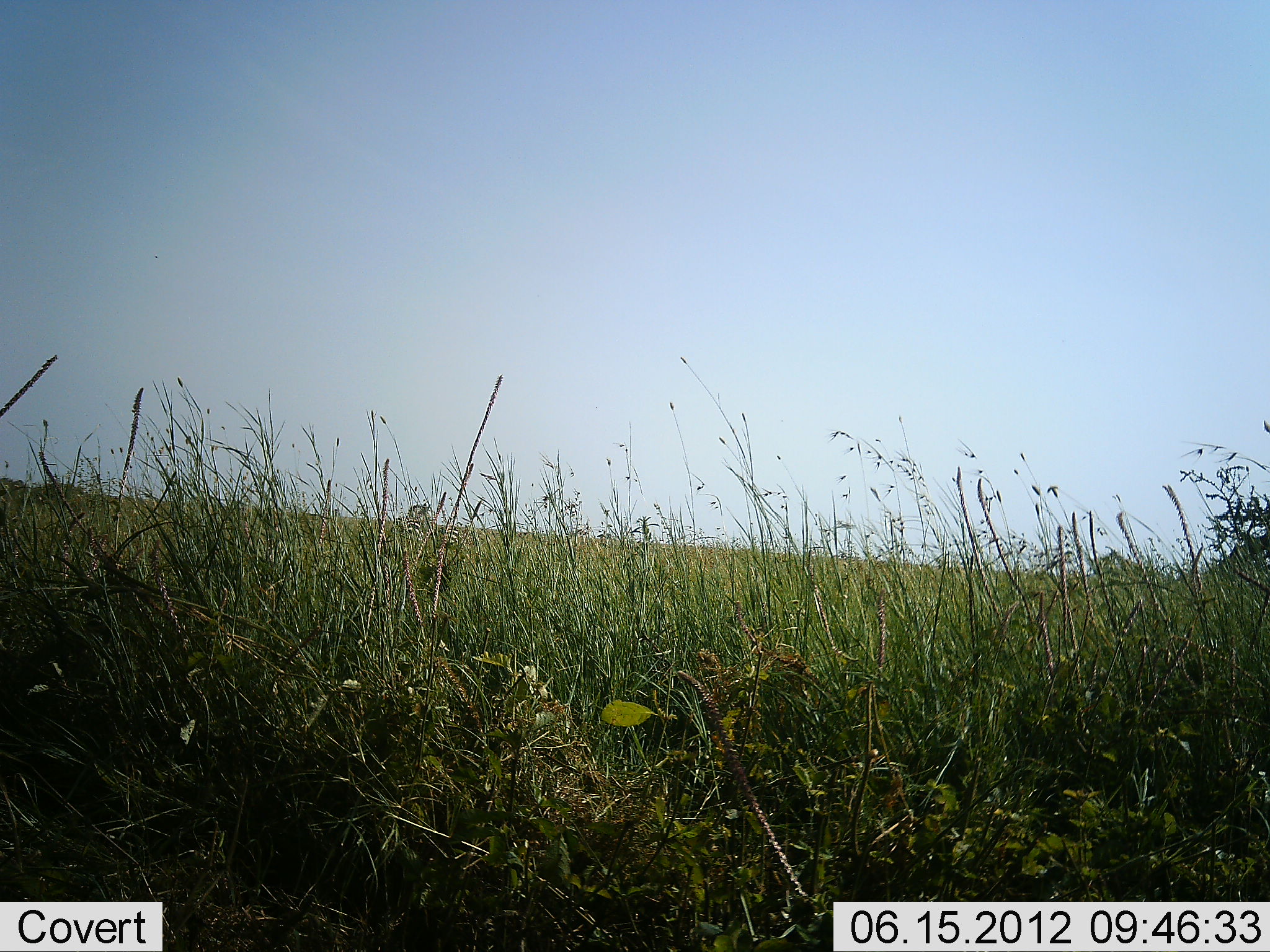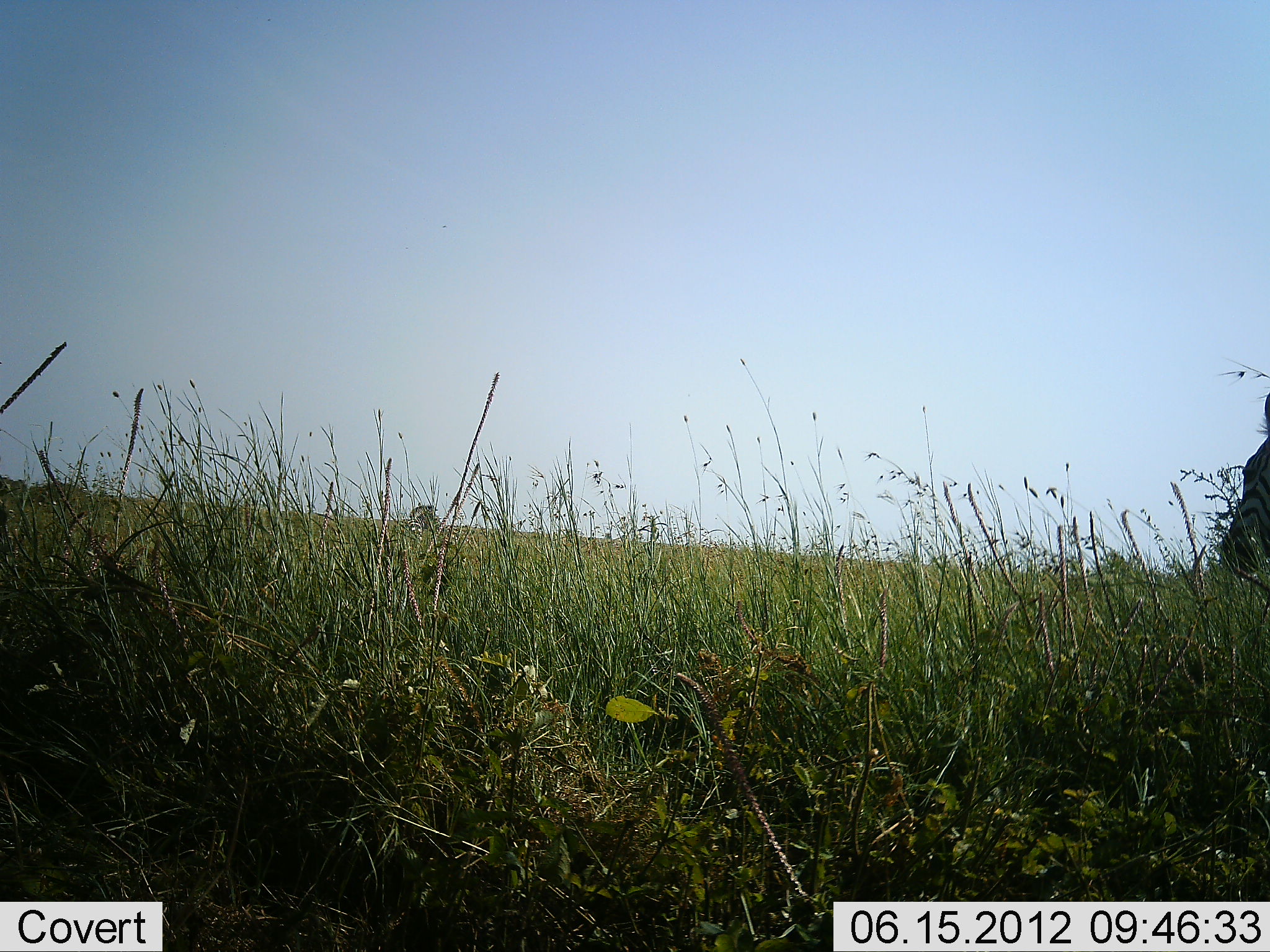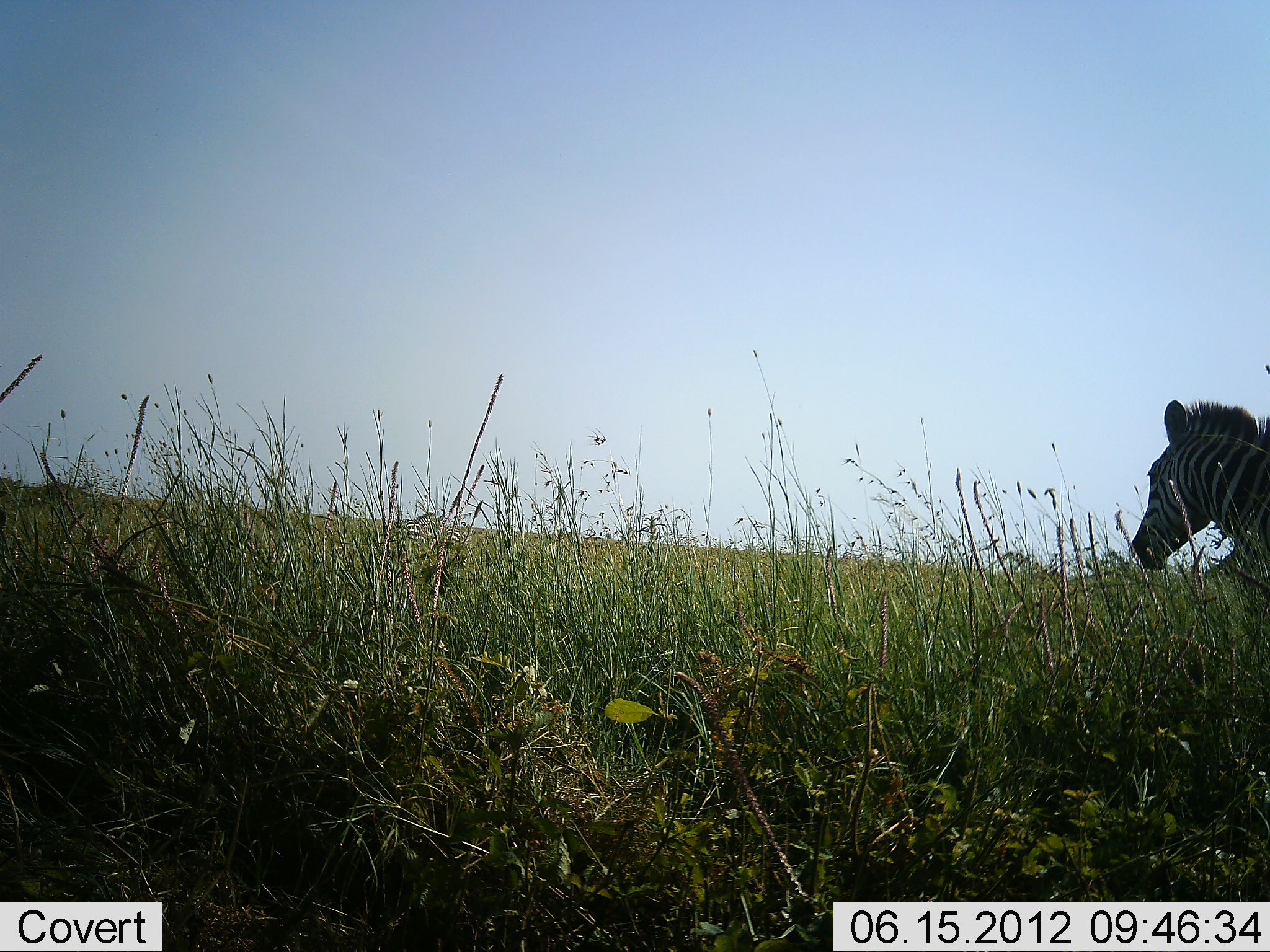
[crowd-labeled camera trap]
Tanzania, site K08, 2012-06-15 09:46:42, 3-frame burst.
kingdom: Animalia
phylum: Chordata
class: Mammalia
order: Perissodactyla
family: Equidae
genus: Equus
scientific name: Equus quagga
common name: plains zebra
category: zebra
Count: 1.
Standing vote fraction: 0%.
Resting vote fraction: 0%.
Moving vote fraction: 100%.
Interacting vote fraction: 0%.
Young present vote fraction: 0%.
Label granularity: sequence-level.